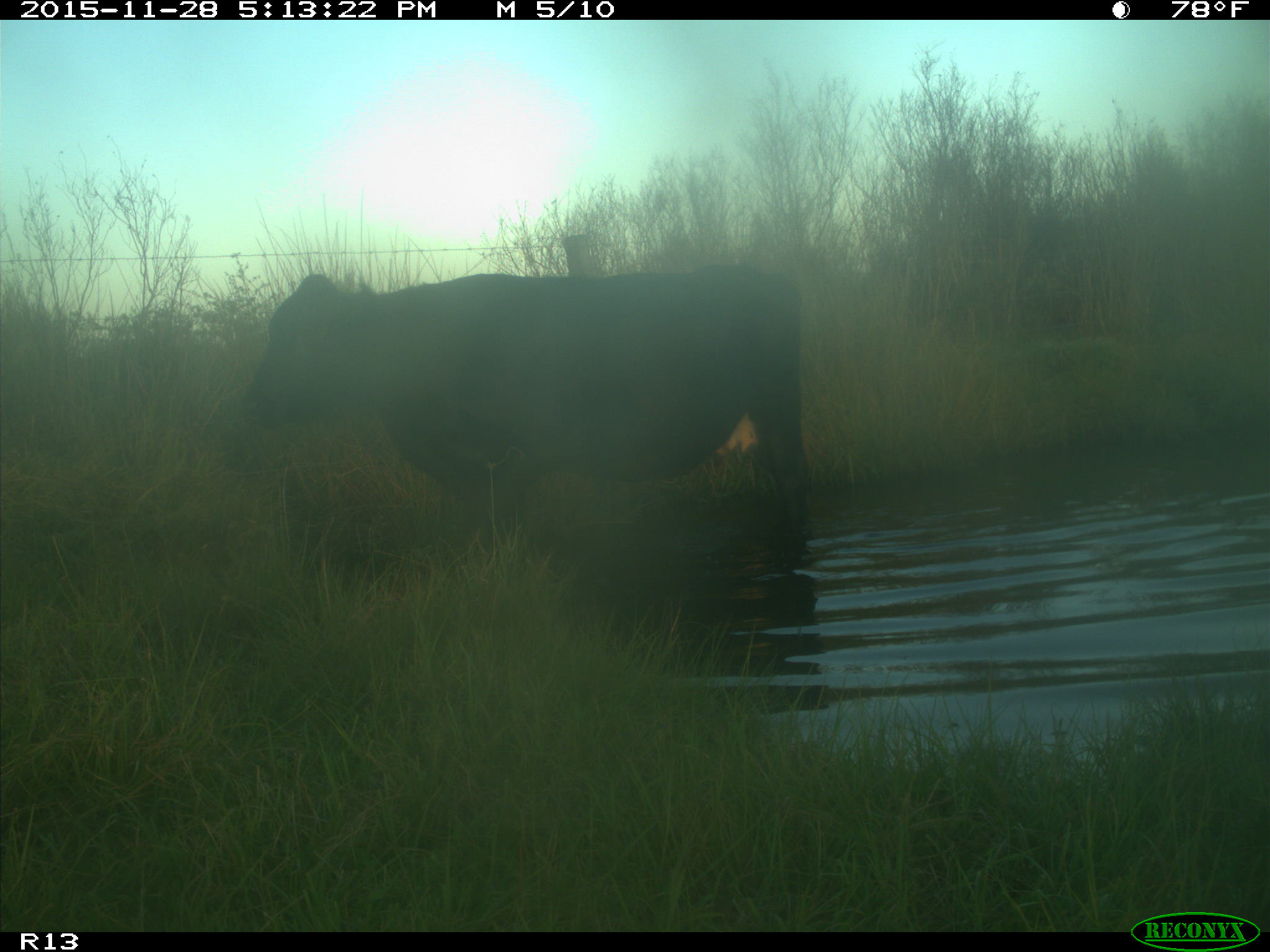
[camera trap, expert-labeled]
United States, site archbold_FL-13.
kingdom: Animalia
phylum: Chordata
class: Mammalia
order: Artiodactyla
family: Bovidae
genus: Bos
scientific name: Bos taurus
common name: domestic cow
Bos taurus (domestic cow).